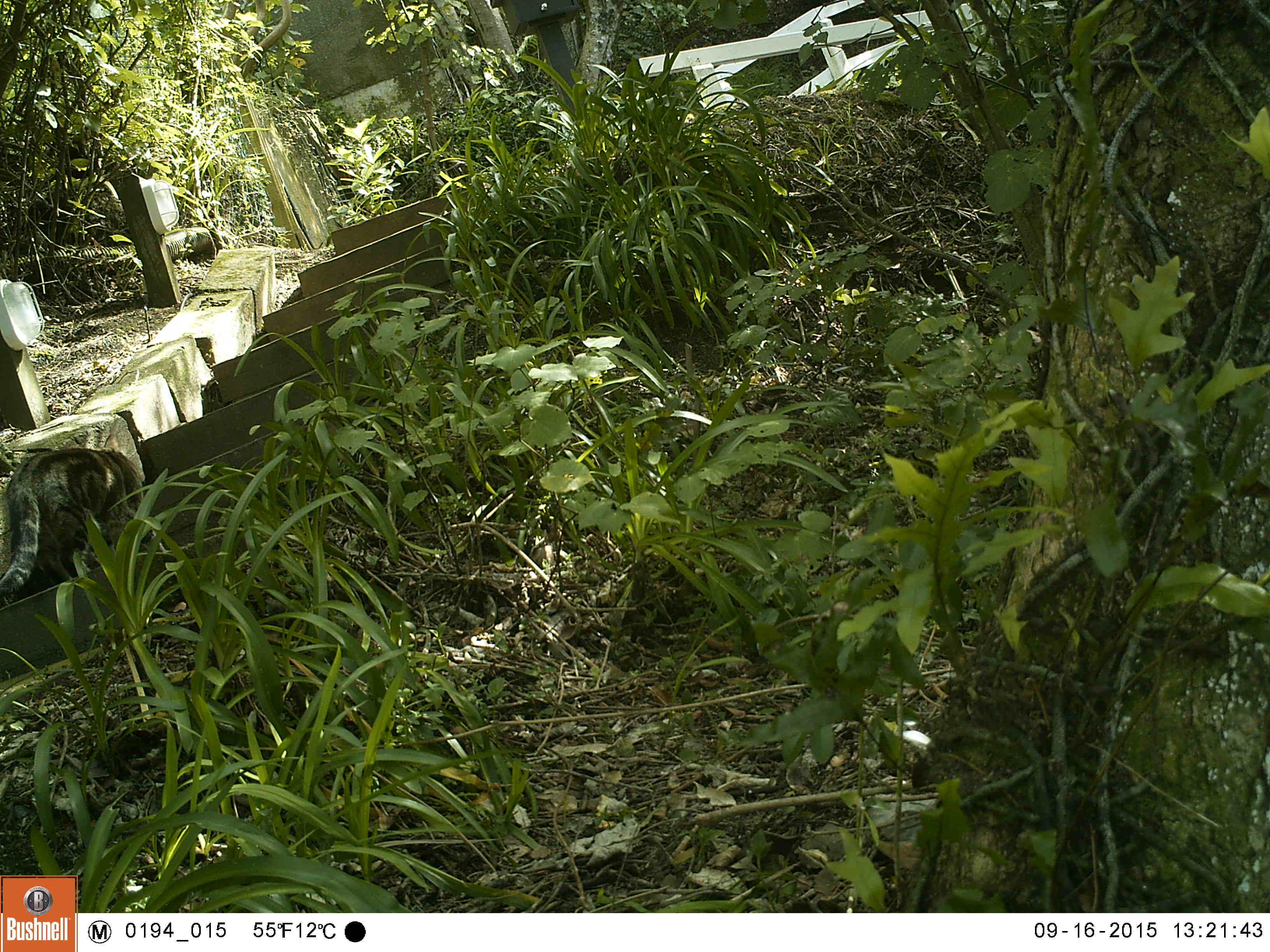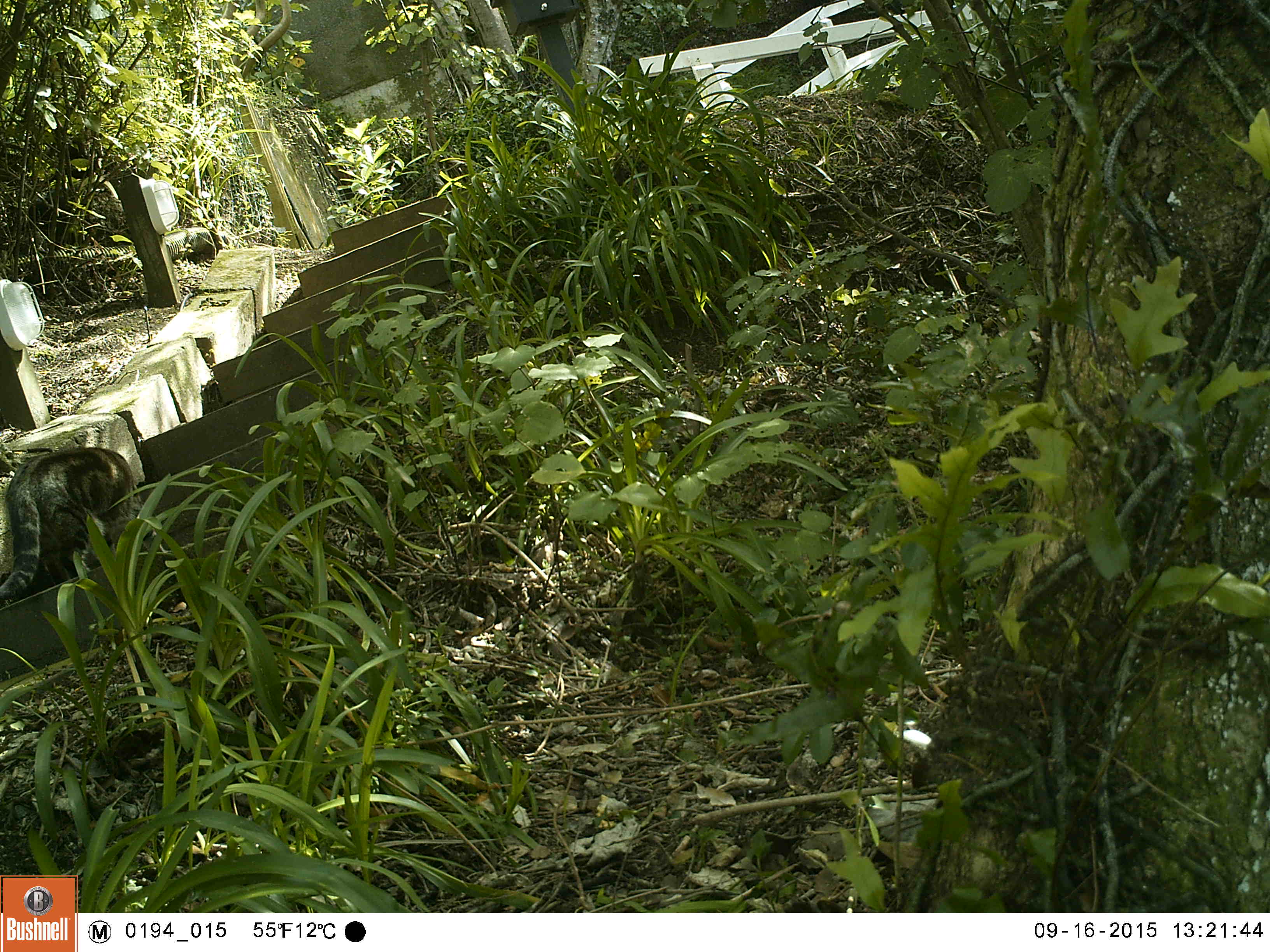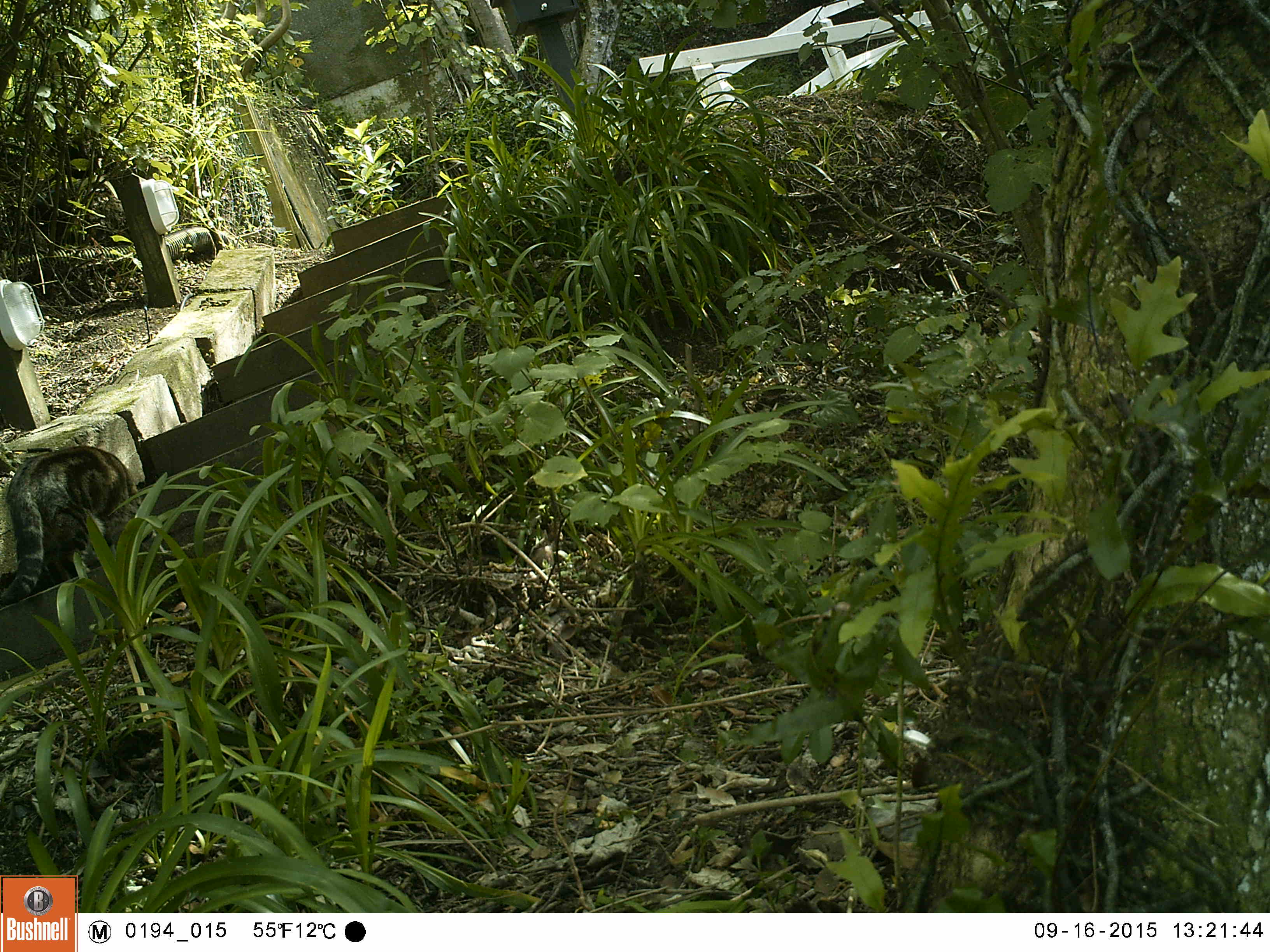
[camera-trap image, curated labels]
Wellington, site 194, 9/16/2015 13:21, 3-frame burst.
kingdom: Animalia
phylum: Chordata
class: Mammalia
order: Carnivora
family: Felidae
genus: Felis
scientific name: Felis catus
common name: cat